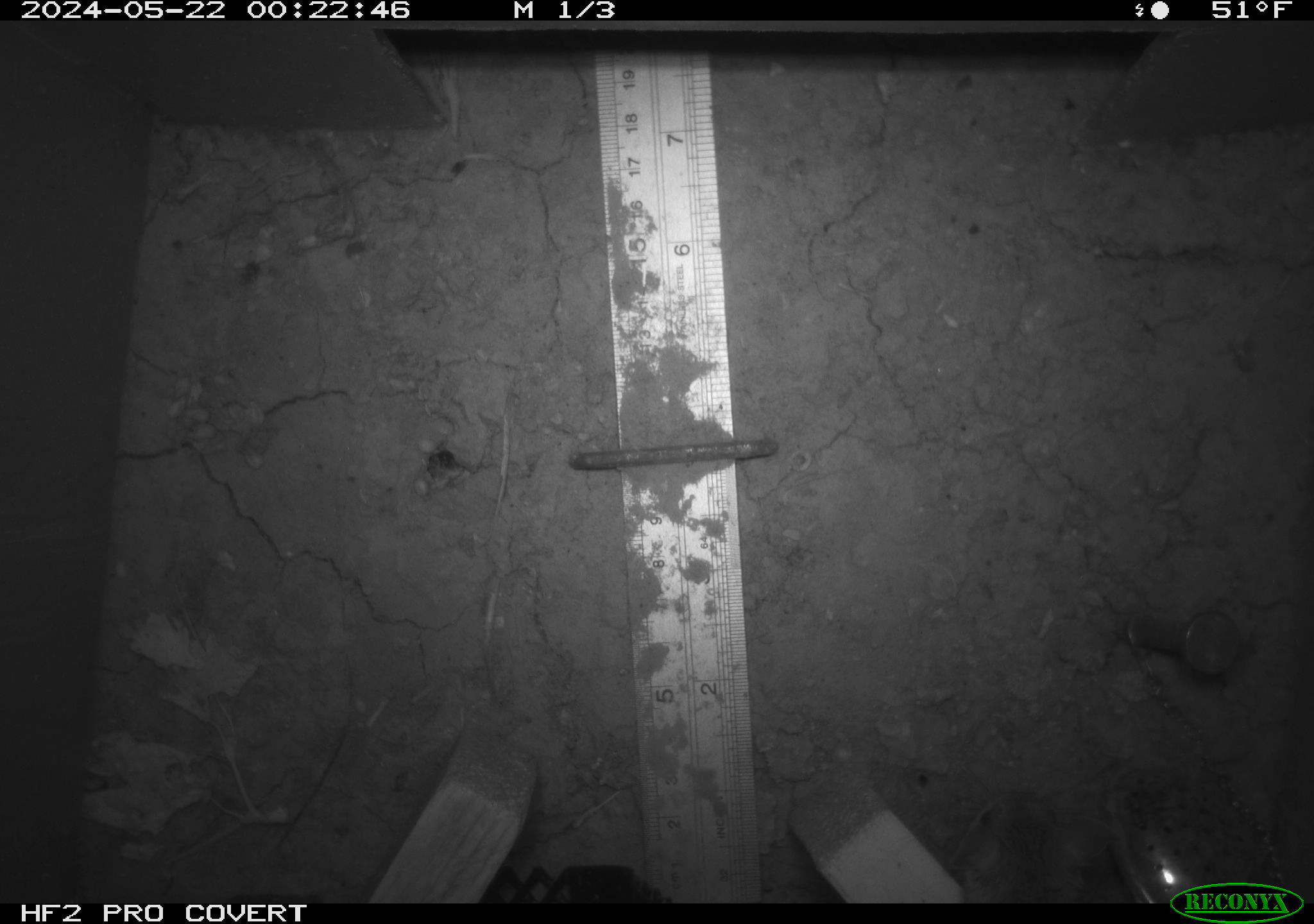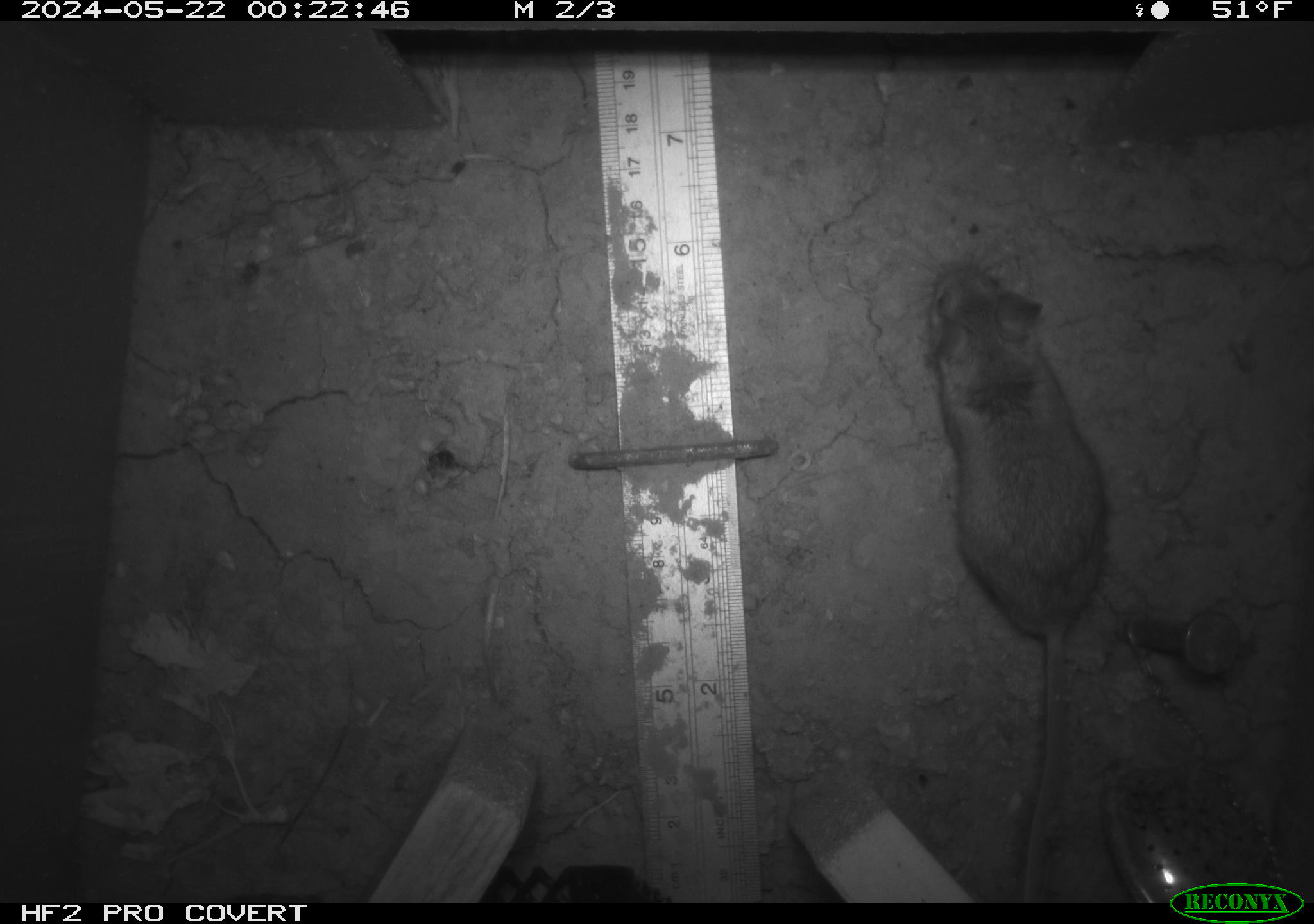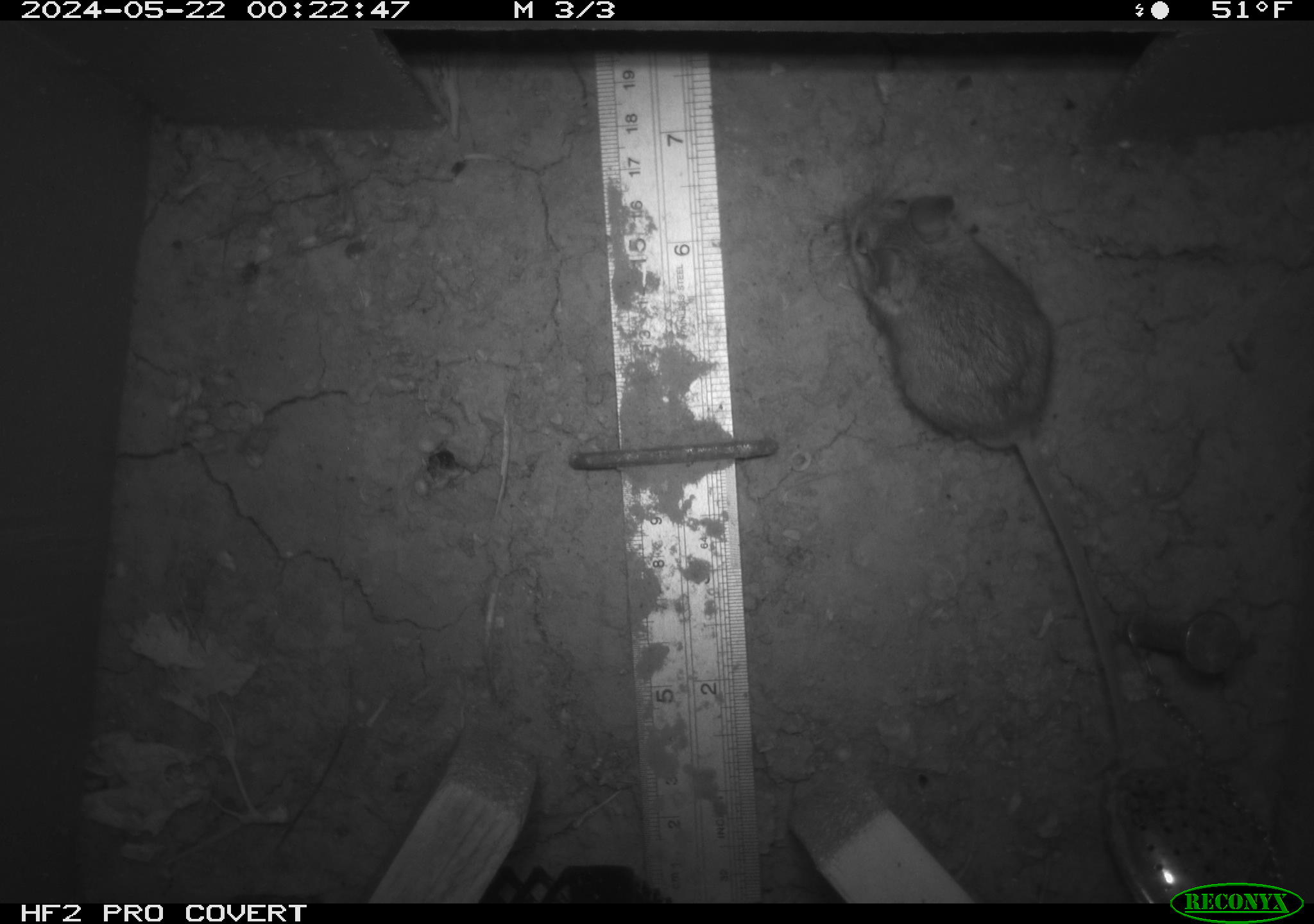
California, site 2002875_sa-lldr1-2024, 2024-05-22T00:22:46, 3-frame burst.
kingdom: Animalia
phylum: Chordata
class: Mammalia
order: Rodentia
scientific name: Rodentia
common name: mouse species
Mouse species (Rodentia).